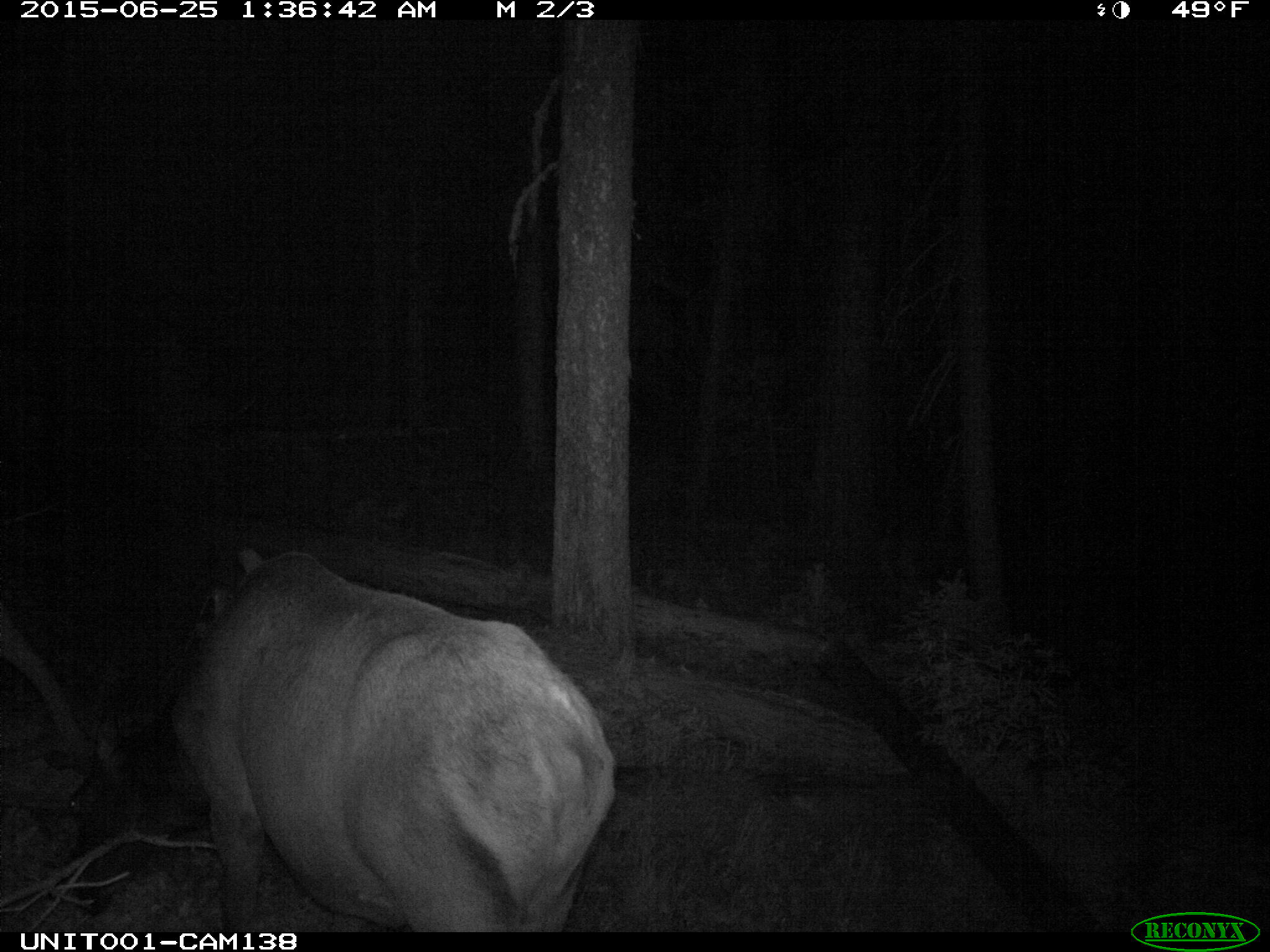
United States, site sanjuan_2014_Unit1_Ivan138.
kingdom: Animalia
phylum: Chordata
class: Mammalia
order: Artiodactyla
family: Cervidae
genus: Cervus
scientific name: Cervus elaphus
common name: red deer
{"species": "Cervus elaphus (red deer)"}